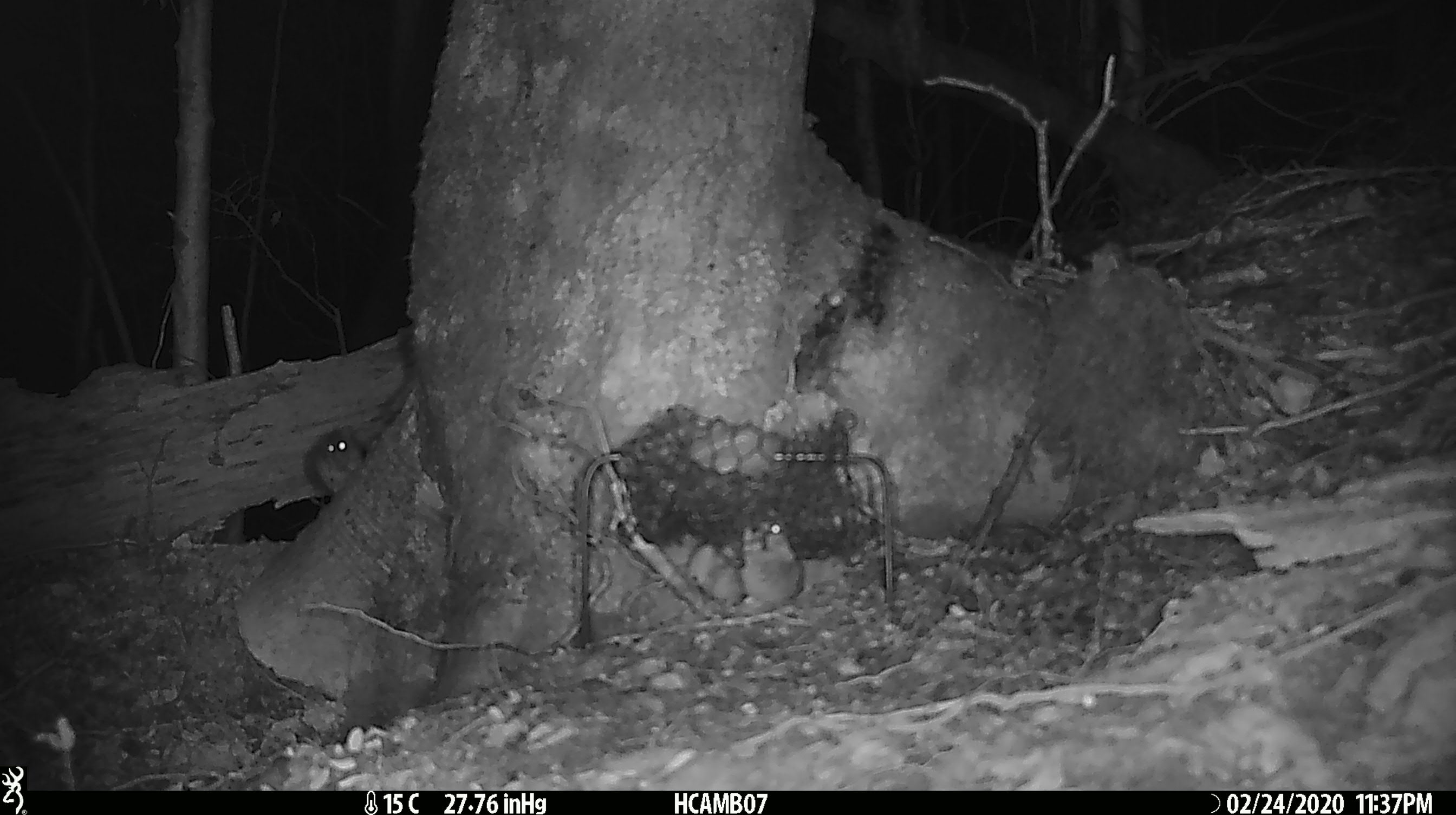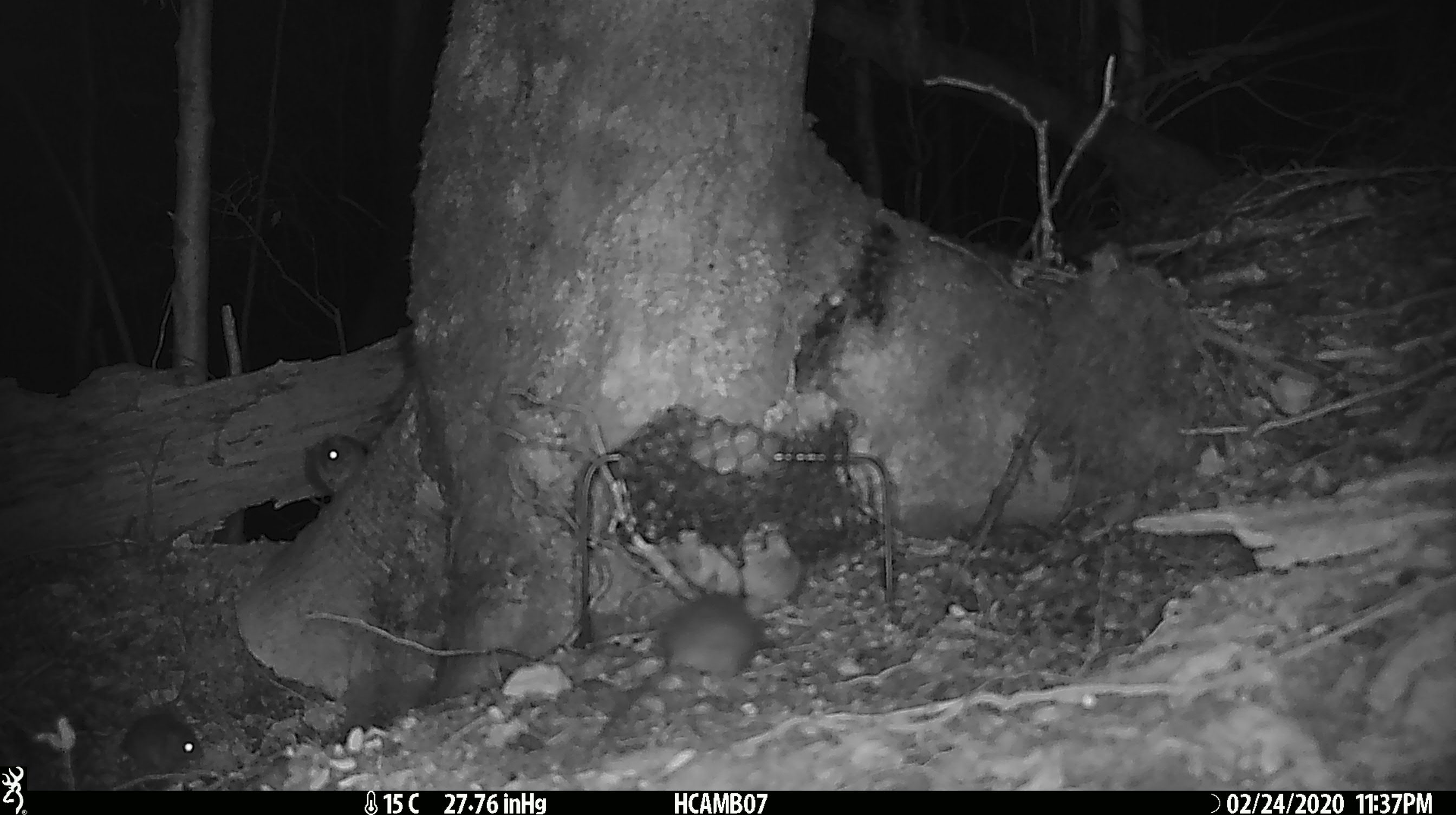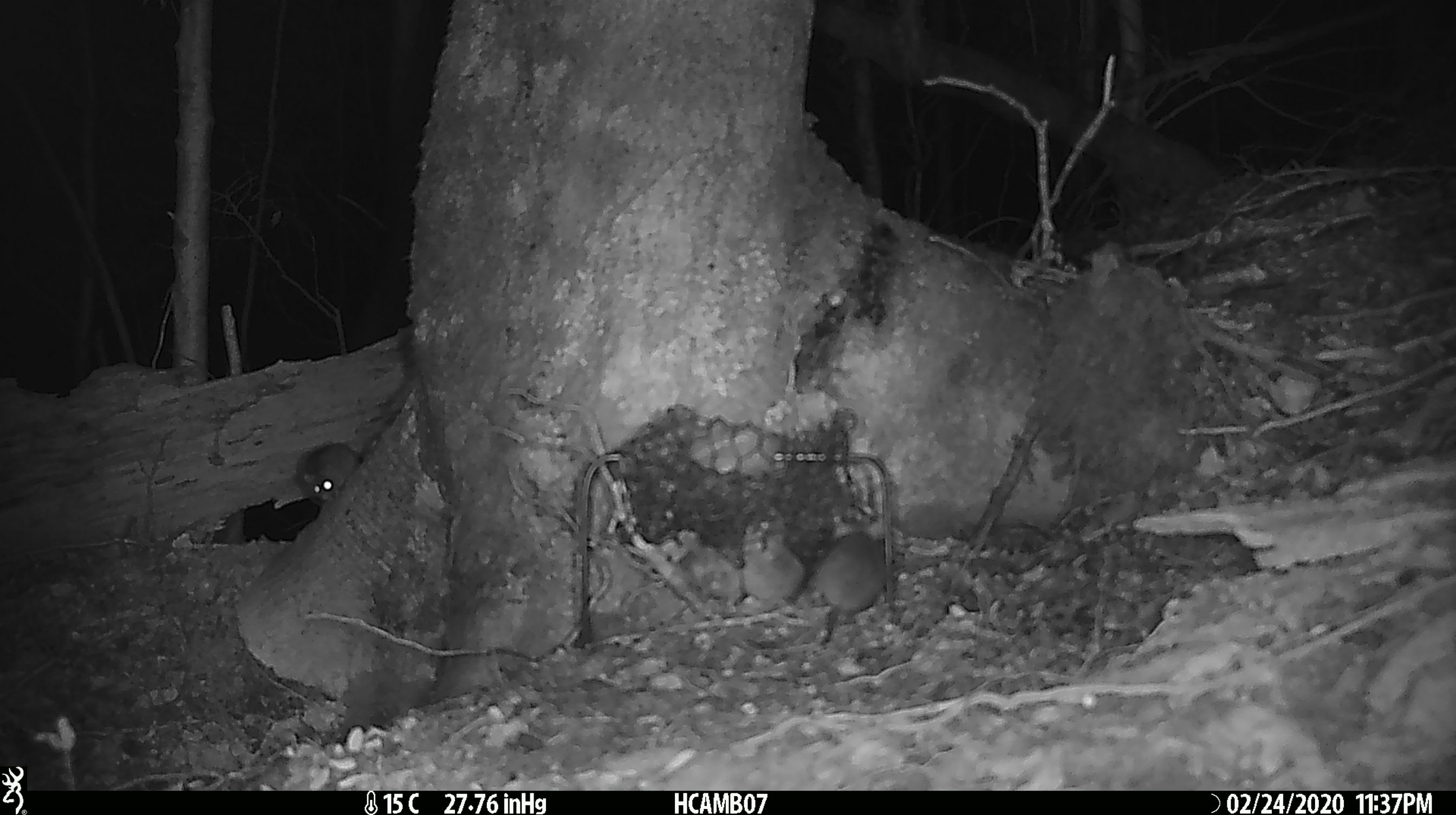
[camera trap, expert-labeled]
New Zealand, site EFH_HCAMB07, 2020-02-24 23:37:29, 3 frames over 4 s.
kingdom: Animalia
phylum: Chordata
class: Mammalia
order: Rodentia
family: Muridae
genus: Mus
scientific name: Mus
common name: mouse